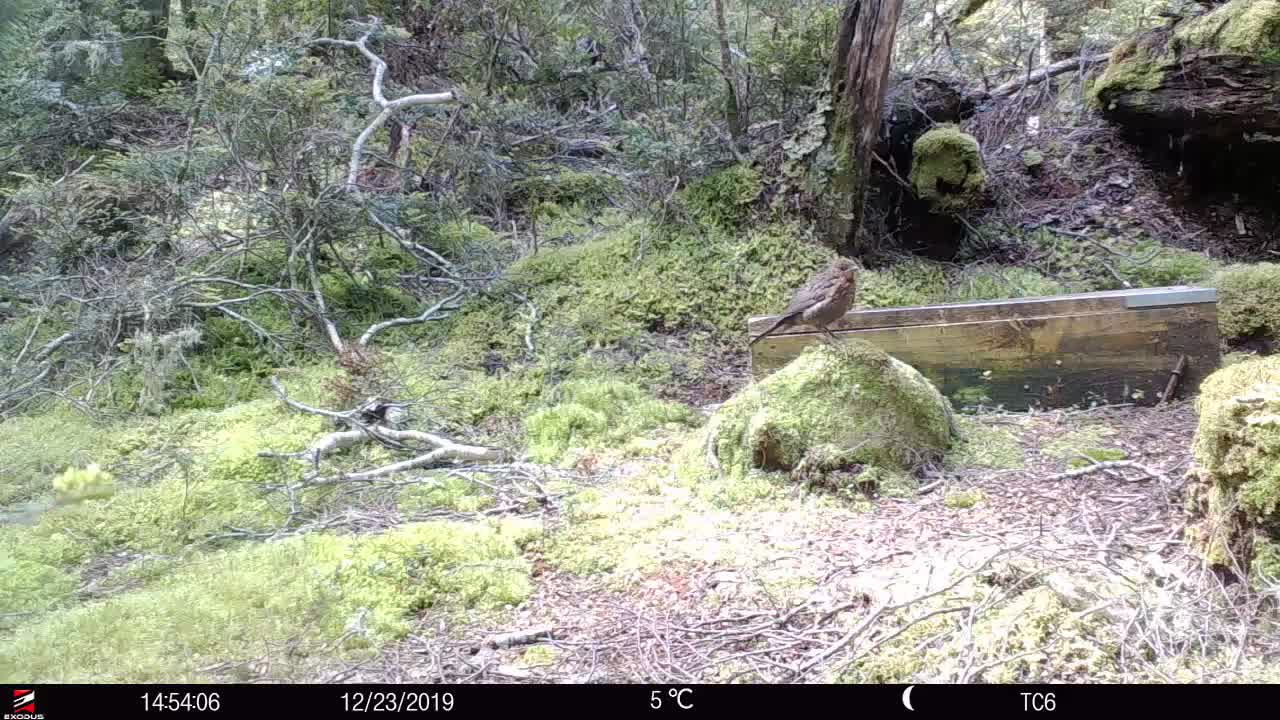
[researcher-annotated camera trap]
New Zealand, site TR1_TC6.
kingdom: Animalia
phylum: Chordata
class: Aves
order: Passeriformes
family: Turdidae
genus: Turdus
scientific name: Turdus merula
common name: eurasian blackbird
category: blackbird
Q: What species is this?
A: Blackbird (eurasian blackbird) (Turdus merula).